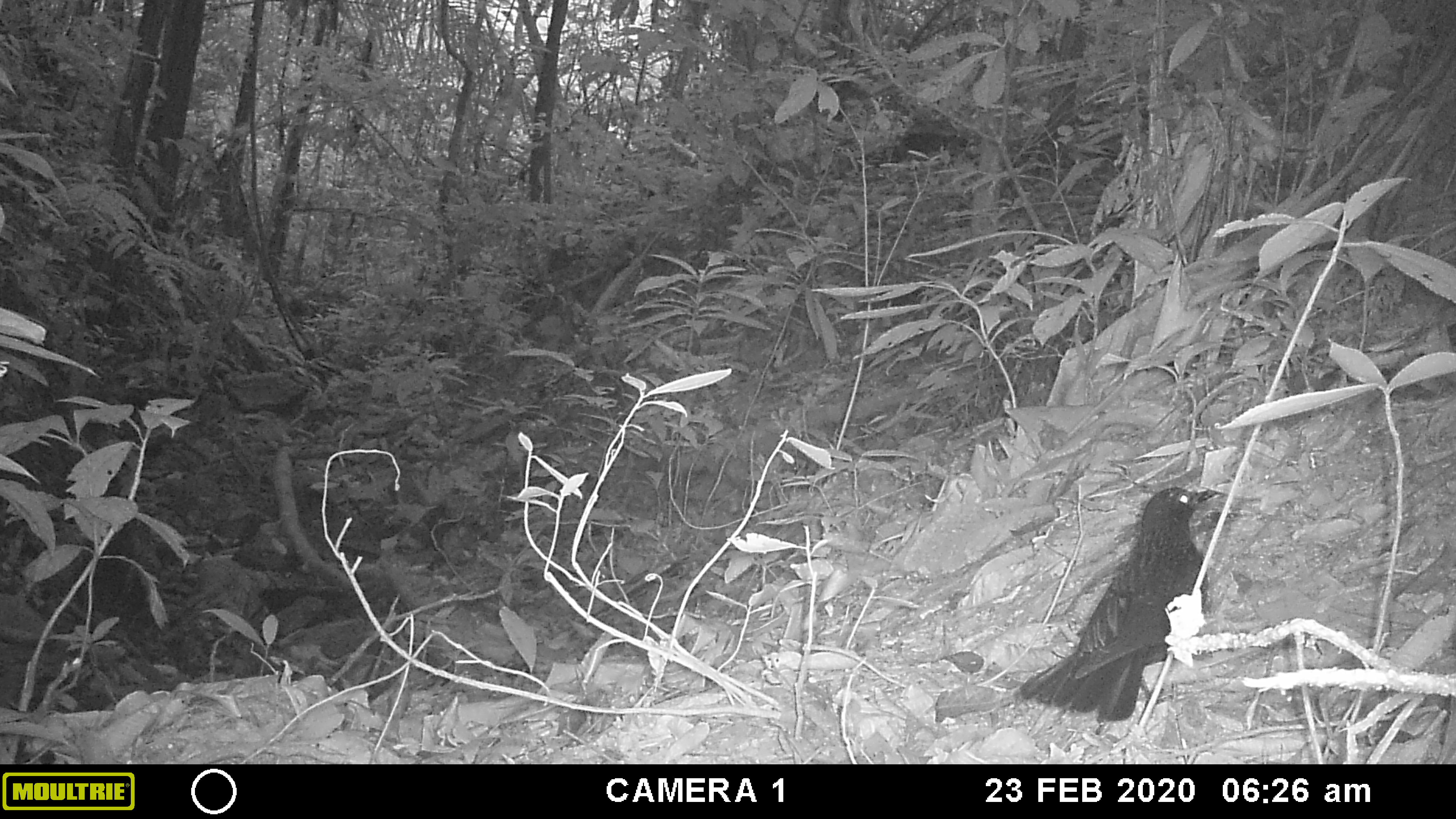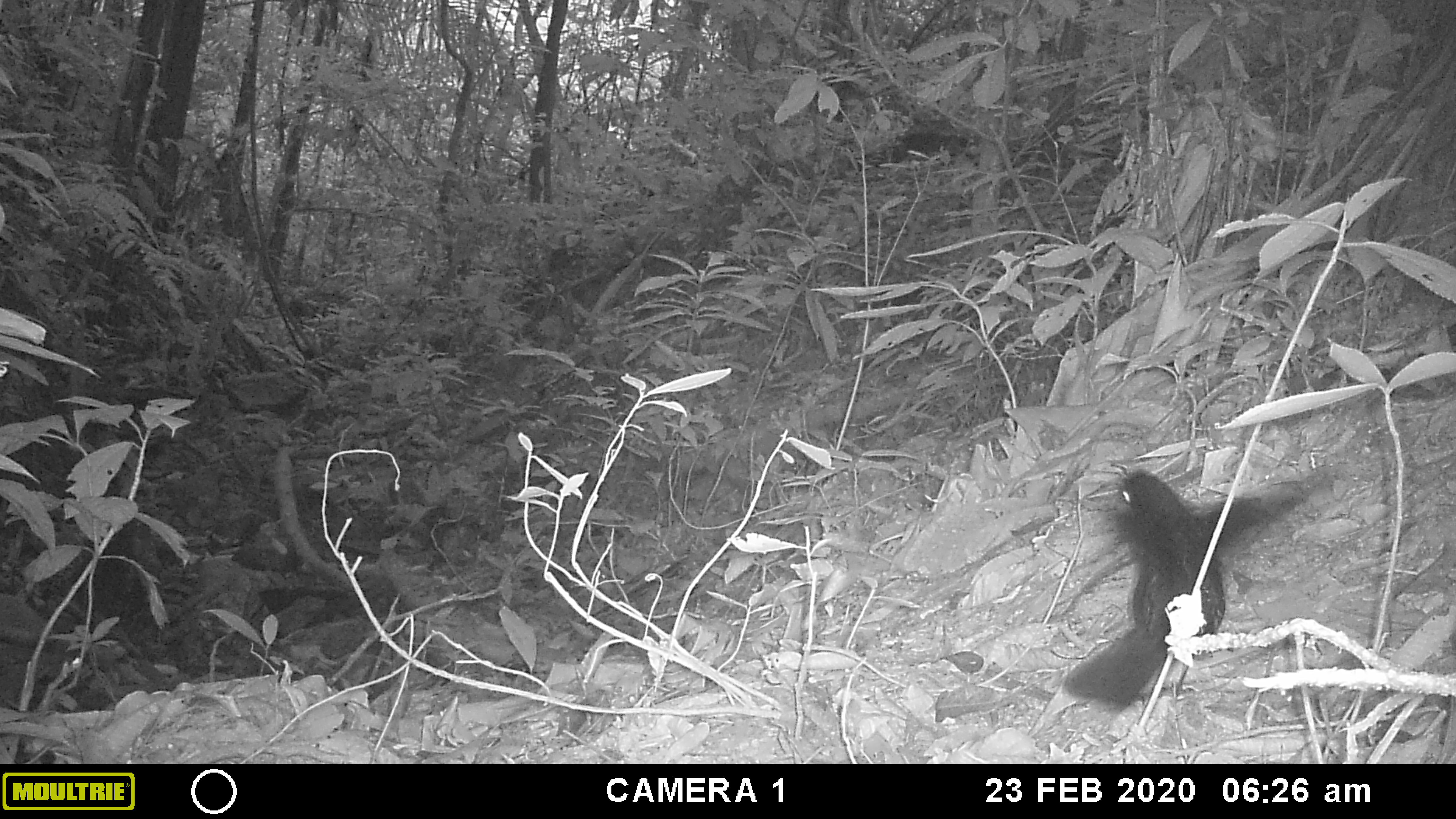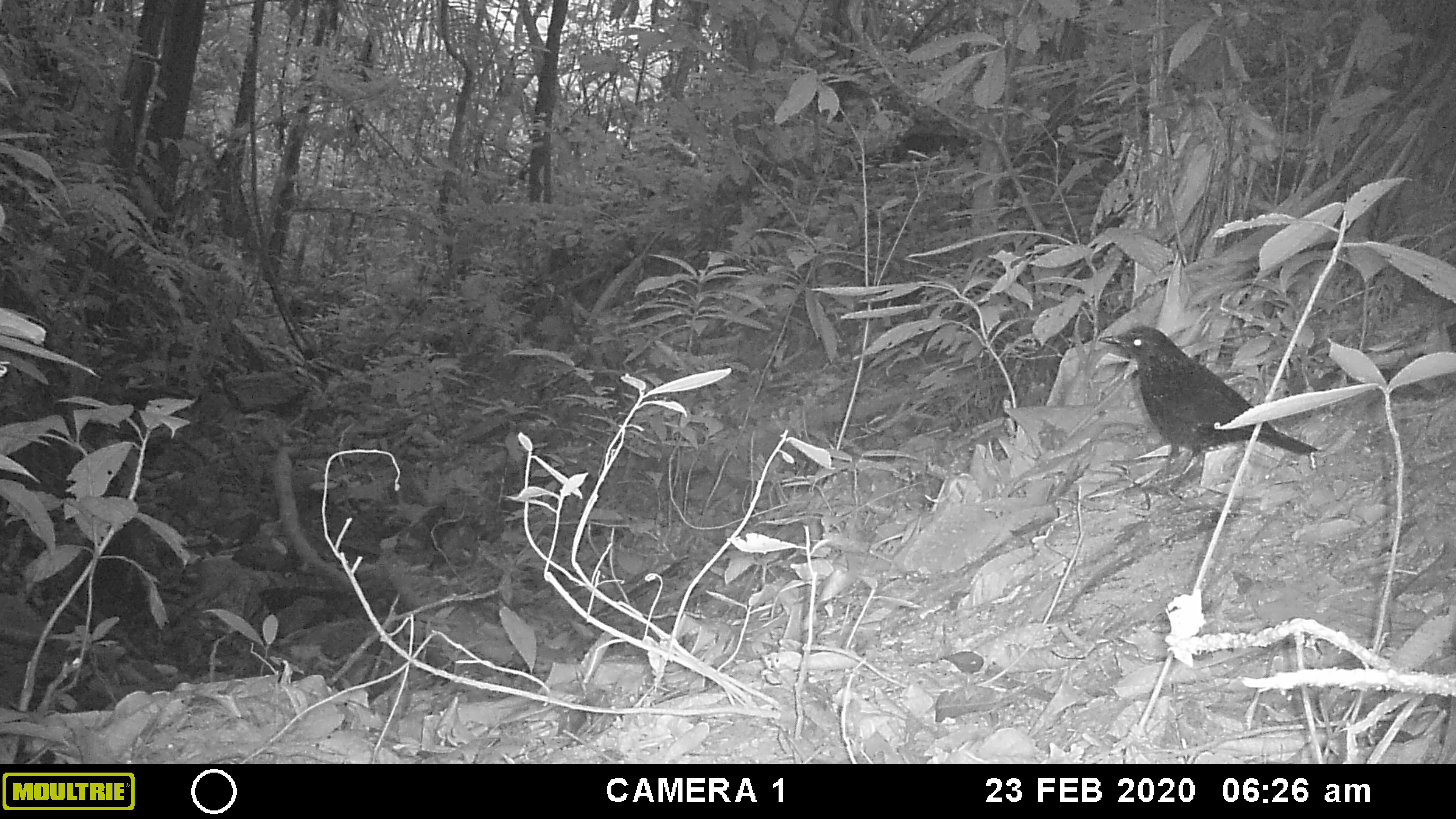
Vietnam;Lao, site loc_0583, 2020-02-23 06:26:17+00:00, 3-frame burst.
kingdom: Animalia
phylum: Chordata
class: Aves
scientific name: Aves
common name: bird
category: unidentified bird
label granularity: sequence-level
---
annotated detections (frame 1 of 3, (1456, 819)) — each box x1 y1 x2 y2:
unidentified bird: 1016 487 1228 722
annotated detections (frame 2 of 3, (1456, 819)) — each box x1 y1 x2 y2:
unidentified bird: 1058 464 1321 719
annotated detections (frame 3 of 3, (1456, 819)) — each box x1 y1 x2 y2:
unidentified bird: 1097 325 1318 493